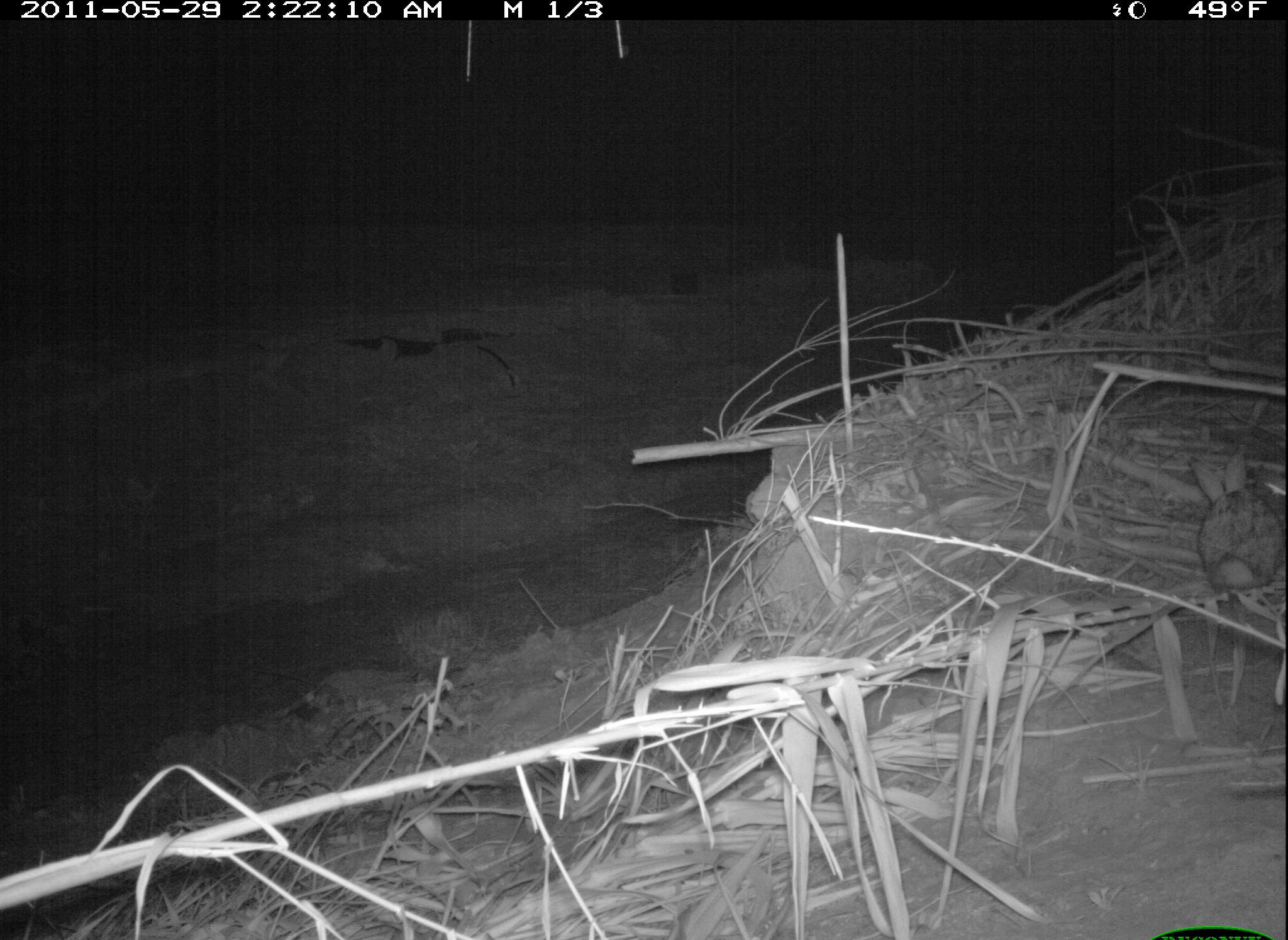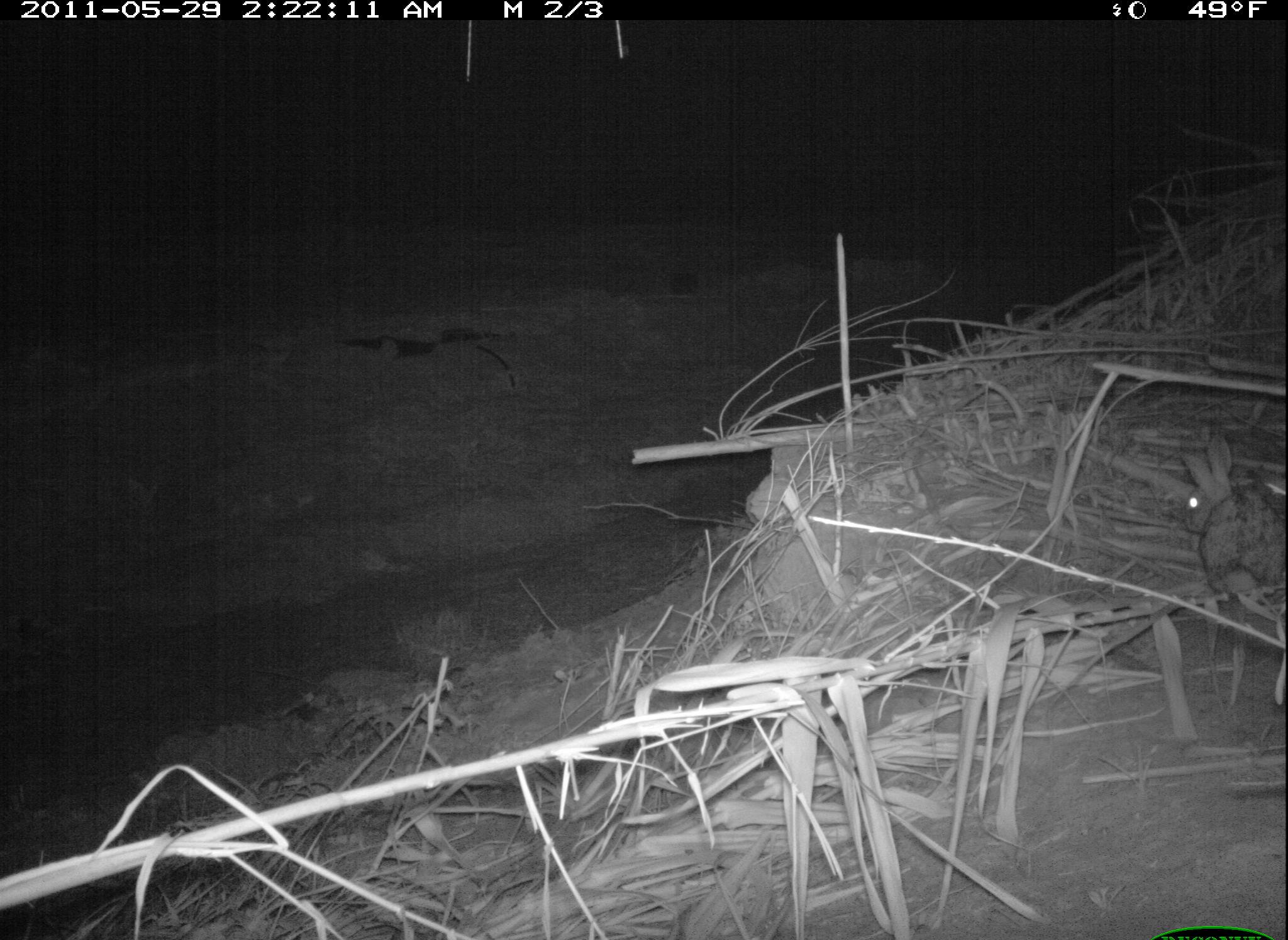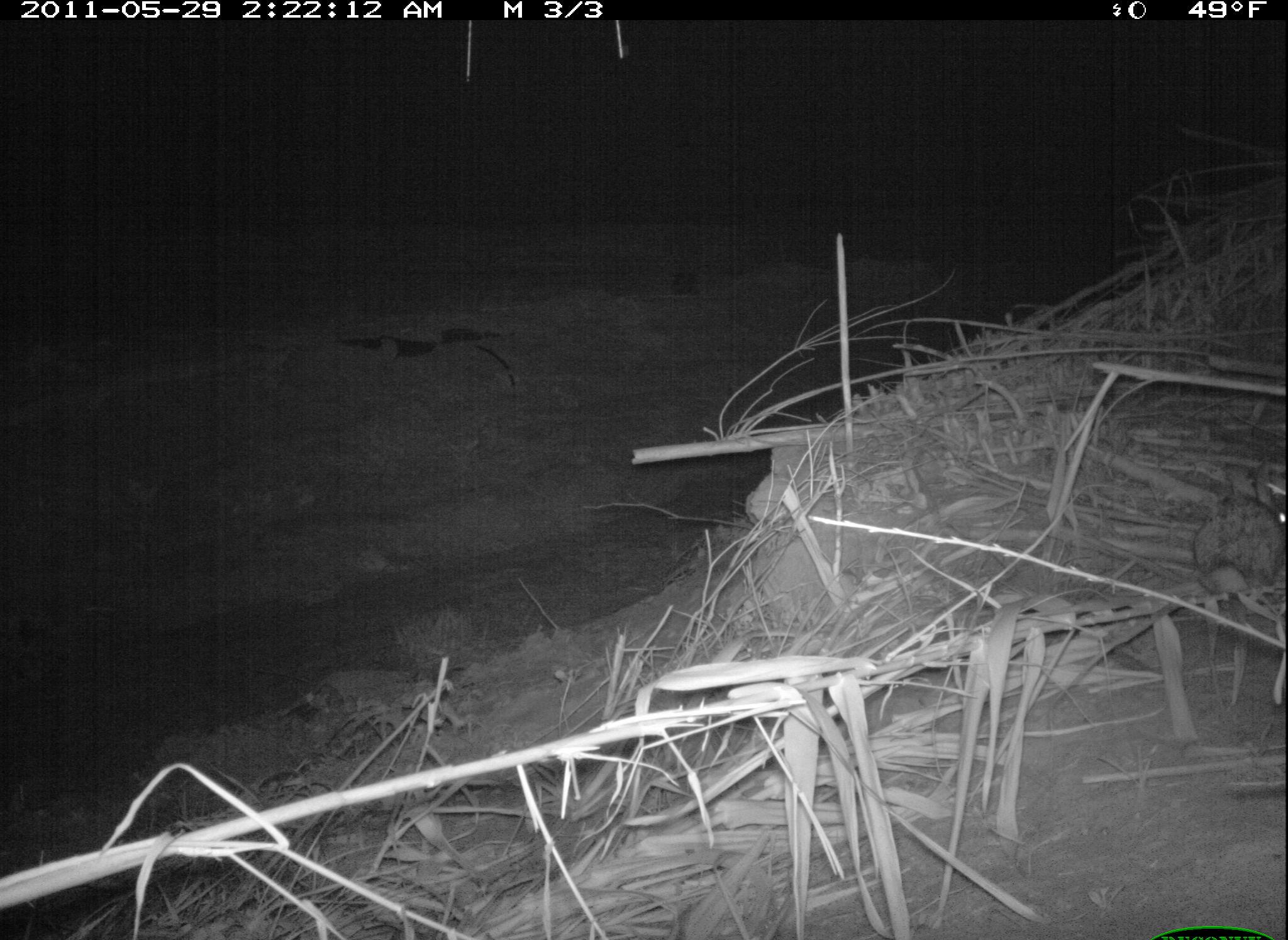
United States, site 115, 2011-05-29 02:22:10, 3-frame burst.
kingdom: Animalia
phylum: Chordata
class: Mammalia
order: Lagomorpha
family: Leporidae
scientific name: Leporidae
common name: rabbits and hares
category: rabbit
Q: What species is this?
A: Rabbit (rabbits and hares) (Leporidae).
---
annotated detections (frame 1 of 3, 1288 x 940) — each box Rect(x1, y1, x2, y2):
rabbit: Rect(1193, 433, 1286, 609)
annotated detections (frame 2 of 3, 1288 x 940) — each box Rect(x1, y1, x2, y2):
rabbit: Rect(1179, 419, 1286, 606)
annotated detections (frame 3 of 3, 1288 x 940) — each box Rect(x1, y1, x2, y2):
rabbit: Rect(1187, 451, 1285, 606)